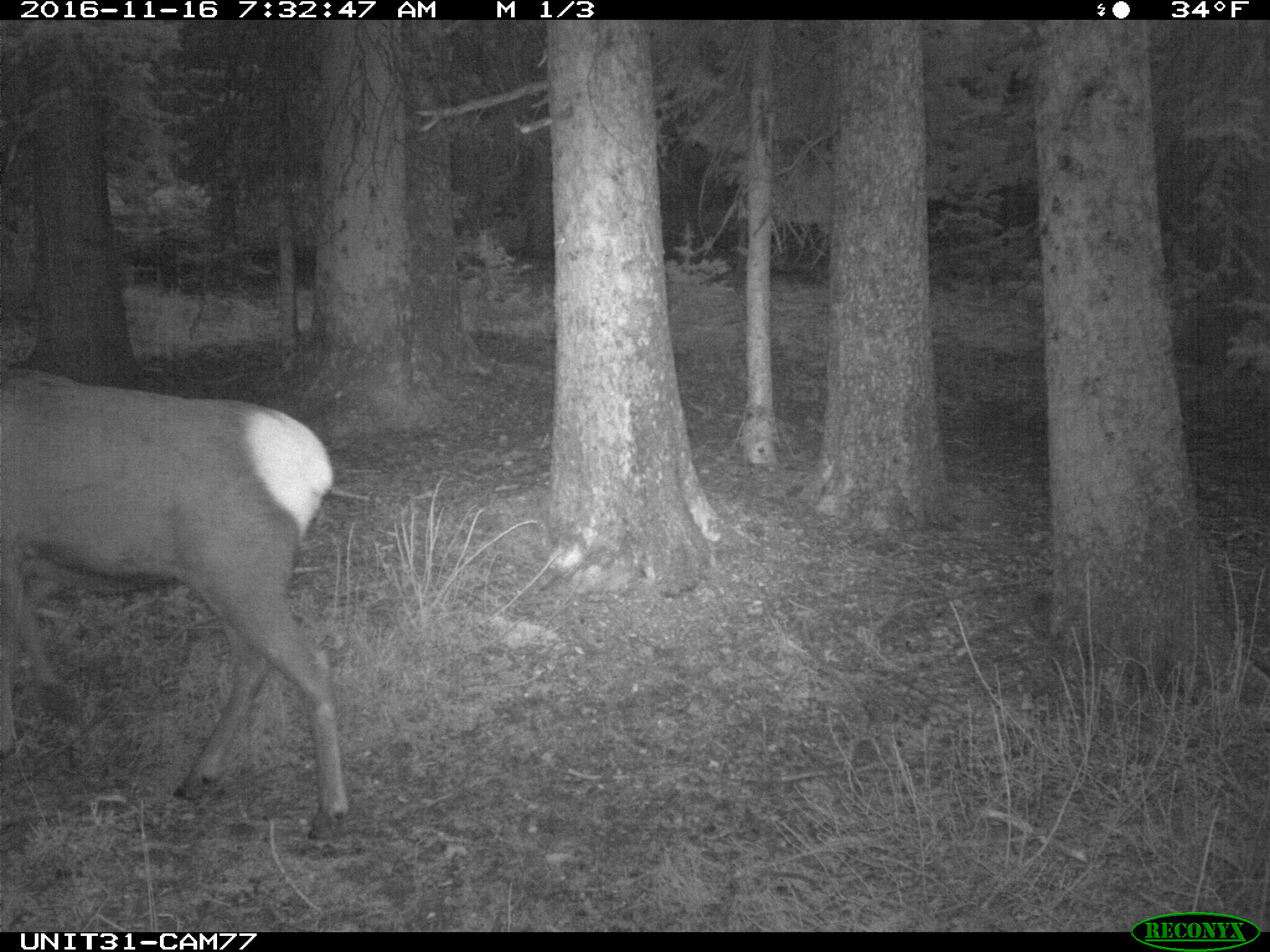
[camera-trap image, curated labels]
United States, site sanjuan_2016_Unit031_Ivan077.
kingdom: Animalia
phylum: Chordata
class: Mammalia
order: Artiodactyla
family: Cervidae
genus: Cervus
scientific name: Cervus elaphus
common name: red deer